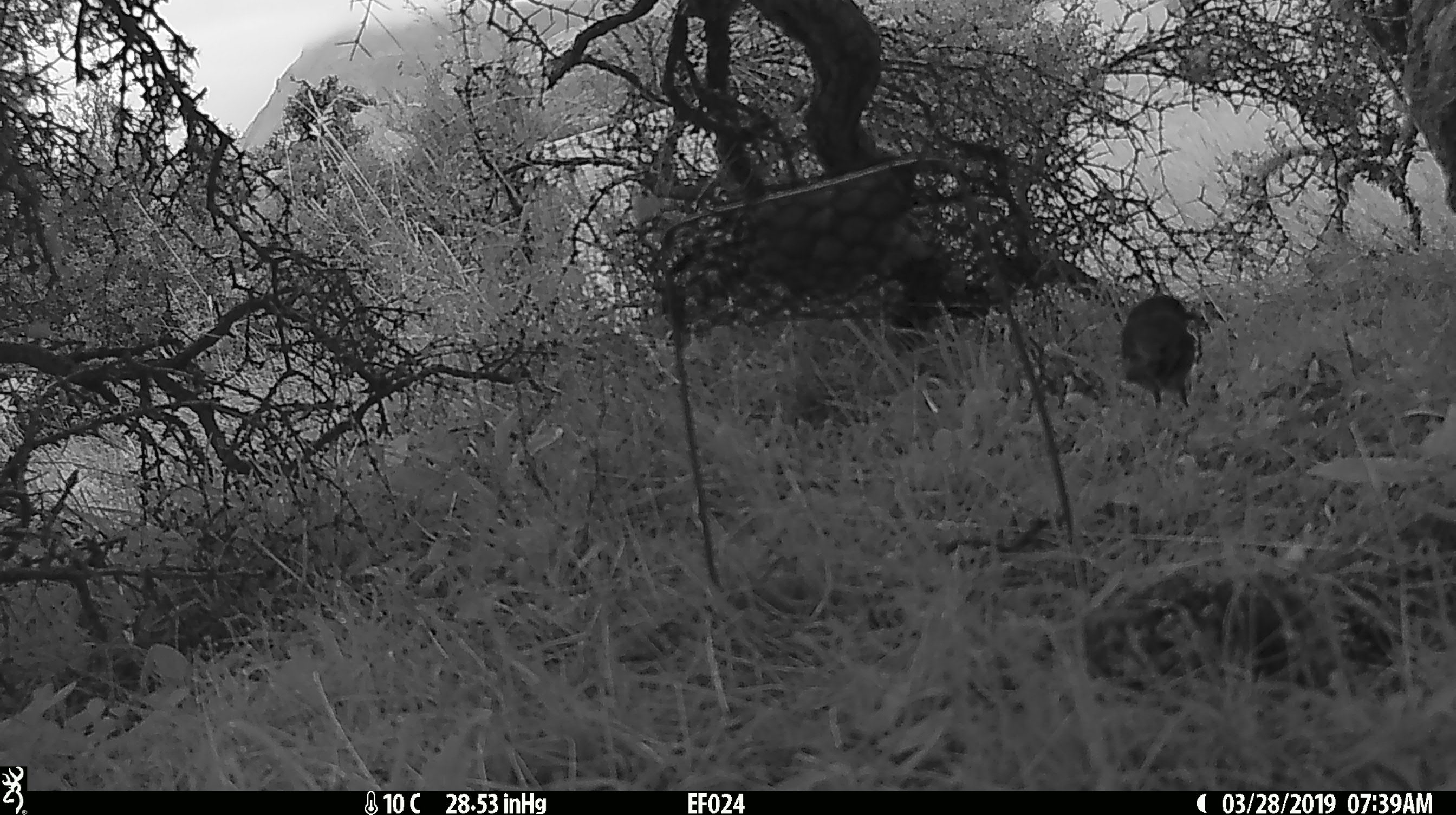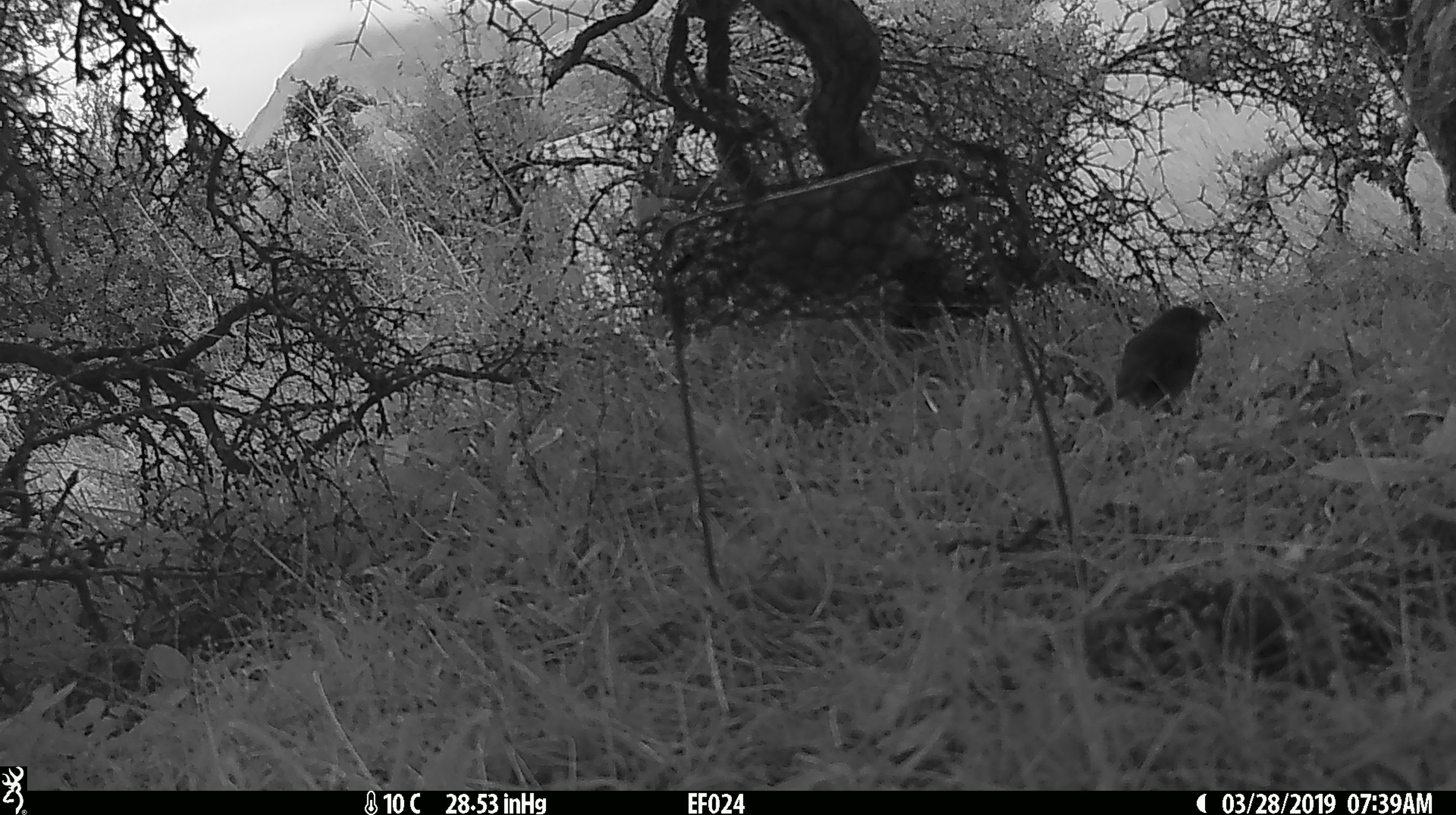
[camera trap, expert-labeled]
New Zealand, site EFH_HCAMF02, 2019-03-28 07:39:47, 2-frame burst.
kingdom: Animalia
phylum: Chordata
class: Aves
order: Passeriformes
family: Petroicidae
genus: Petroica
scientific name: Petroica australis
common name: new zealand robin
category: robin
Robin (new zealand robin) (Petroica australis).